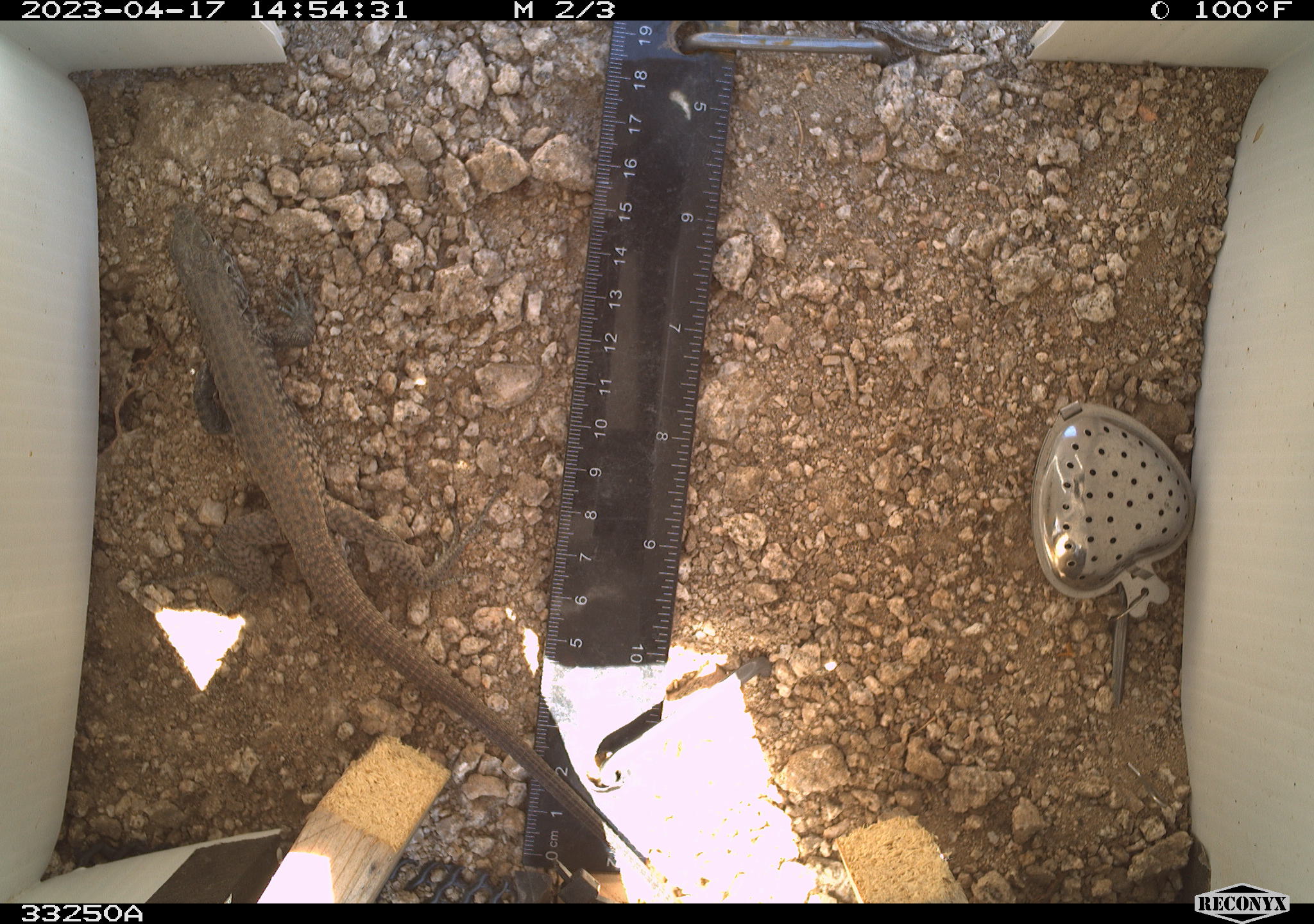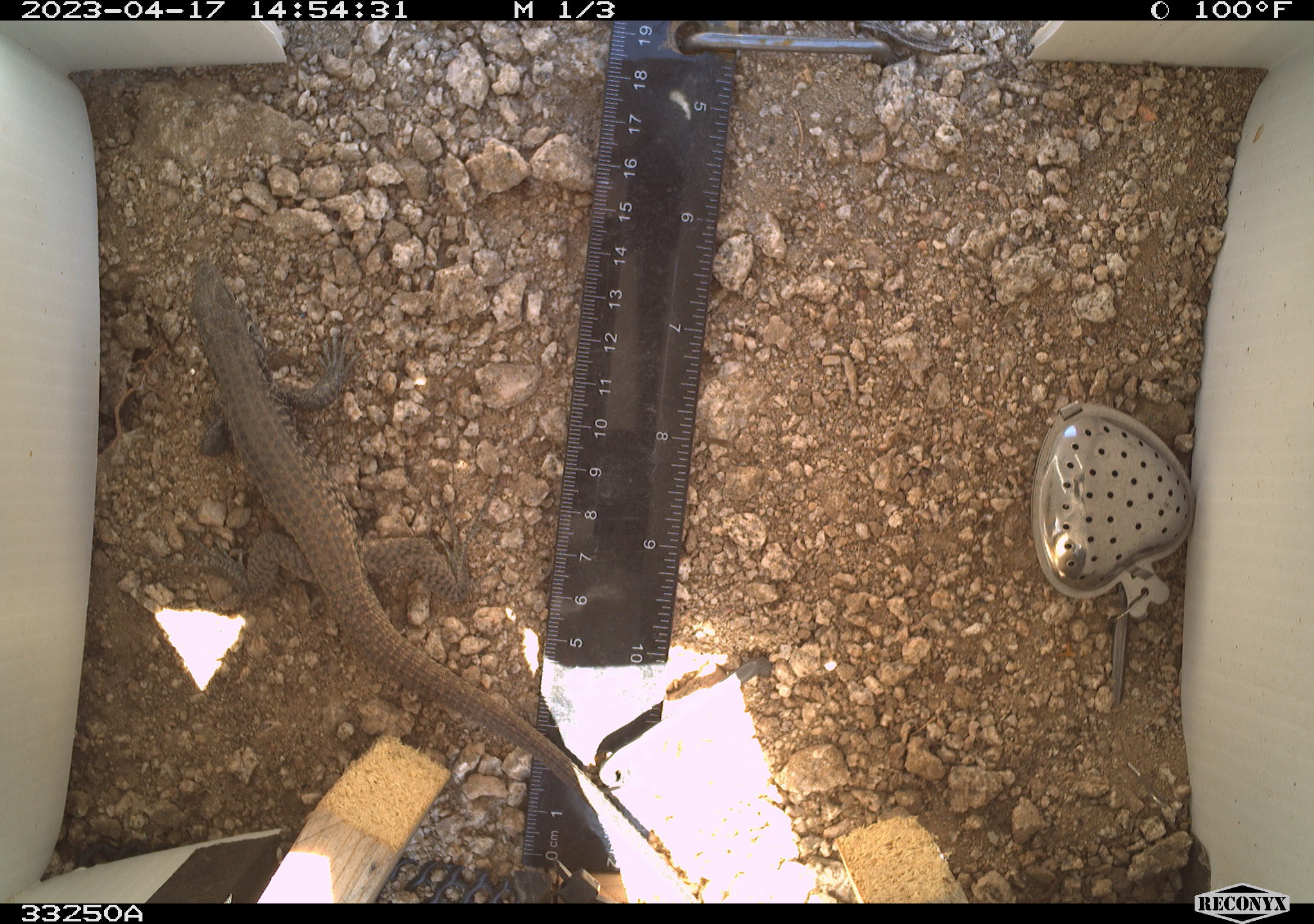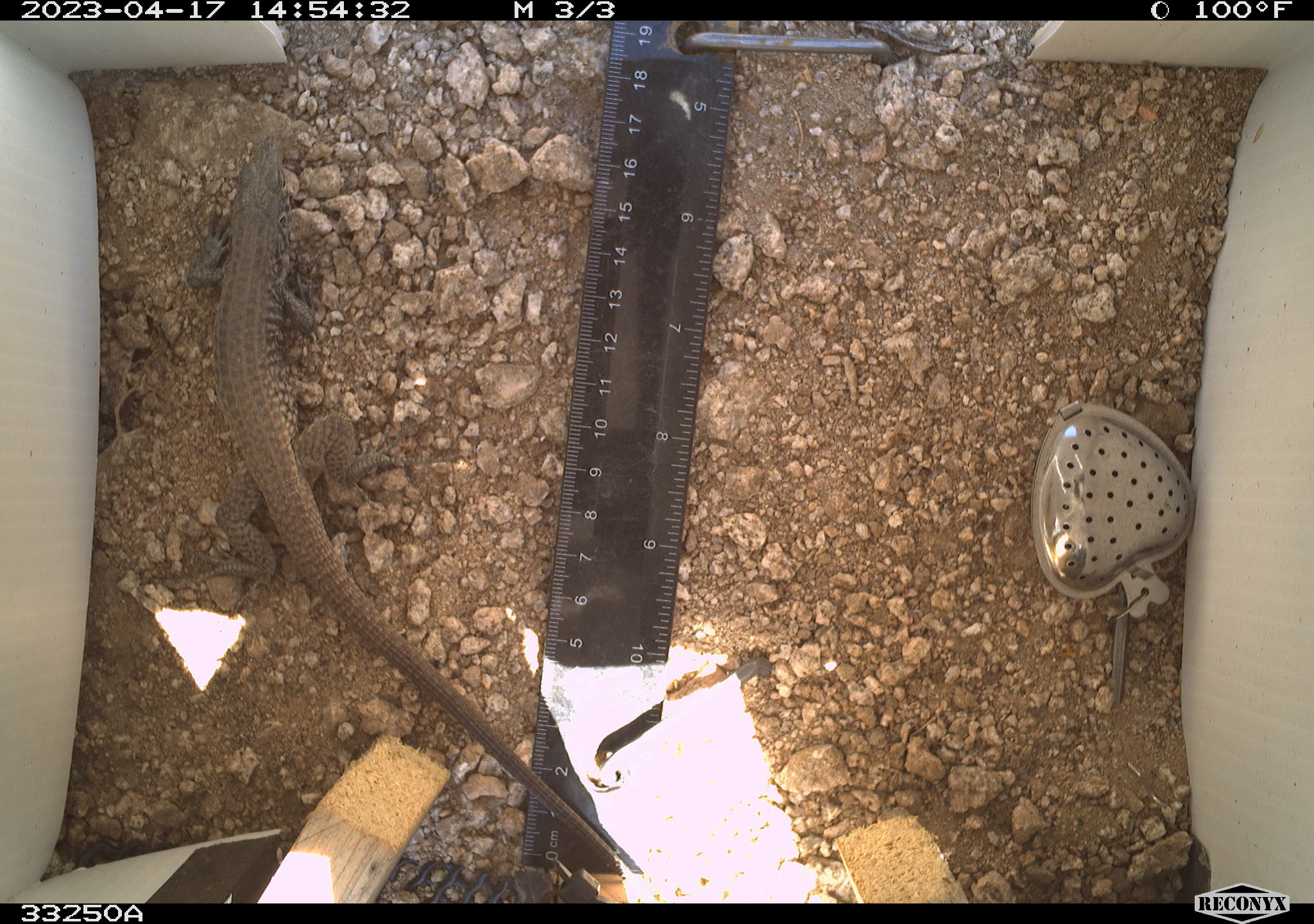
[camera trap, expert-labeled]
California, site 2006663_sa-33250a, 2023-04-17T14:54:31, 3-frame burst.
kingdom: Animalia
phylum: Chordata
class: Reptilia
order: Squamata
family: Teiidae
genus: Aspidoscelis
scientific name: Aspidoscelis tigris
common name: western whiptail